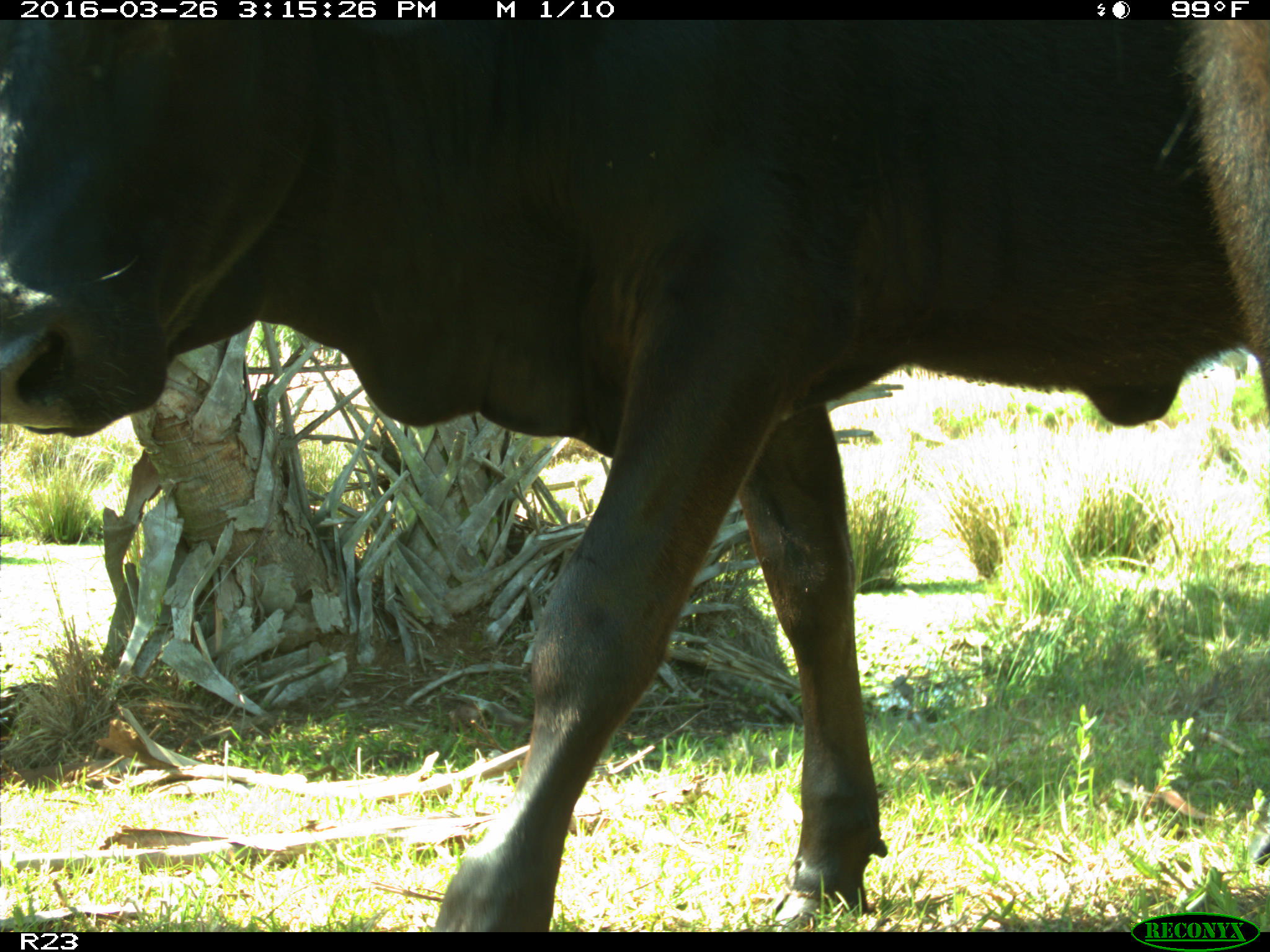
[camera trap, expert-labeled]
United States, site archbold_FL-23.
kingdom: Animalia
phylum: Chordata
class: Mammalia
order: Artiodactyla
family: Bovidae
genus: Bos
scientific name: Bos taurus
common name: domestic cow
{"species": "Bos taurus (domestic cow)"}